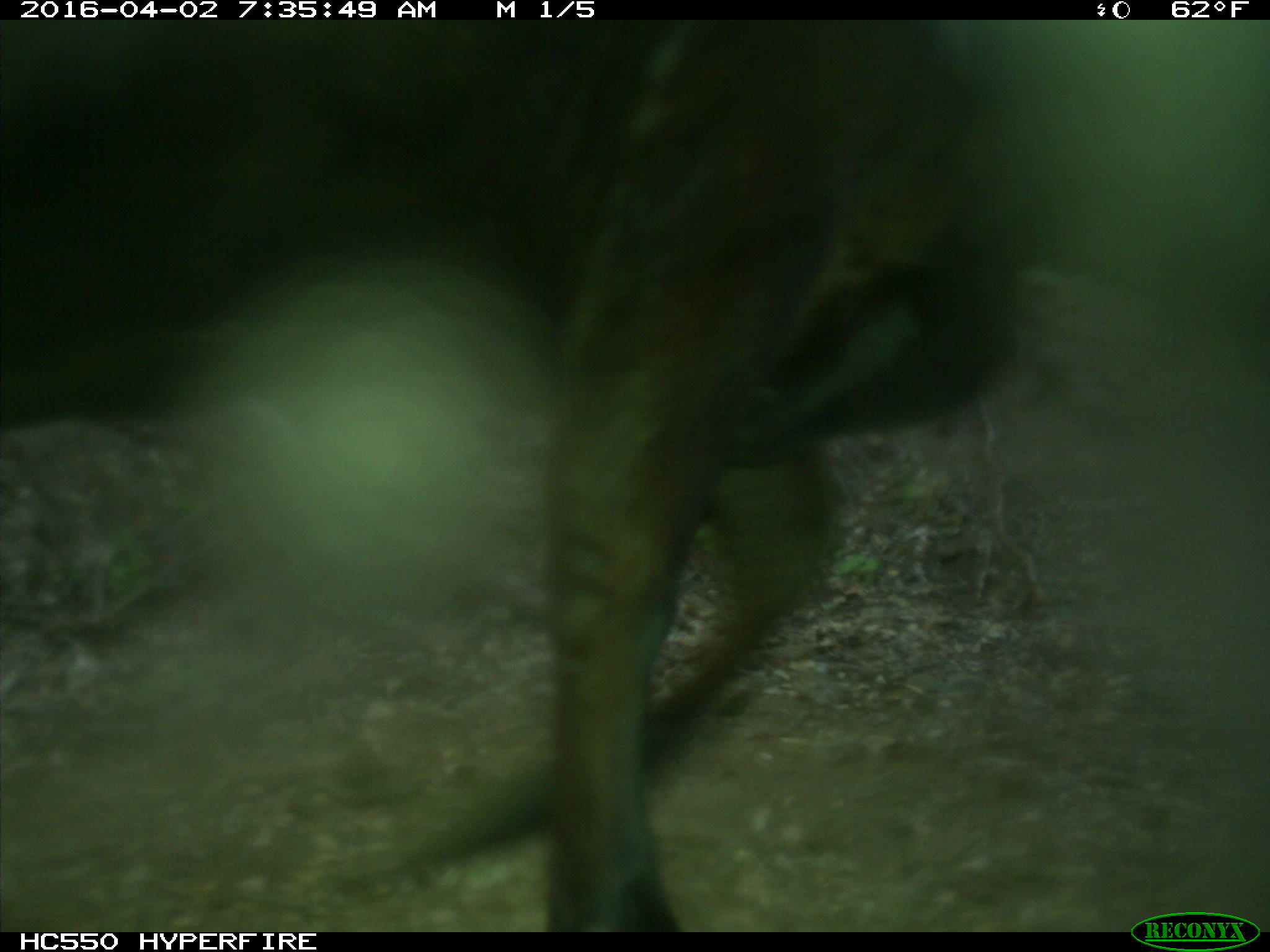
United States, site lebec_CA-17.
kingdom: Animalia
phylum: Chordata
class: Mammalia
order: Artiodactyla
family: Bovidae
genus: Bos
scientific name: Bos taurus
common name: domestic cow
Bos taurus (domestic cow).